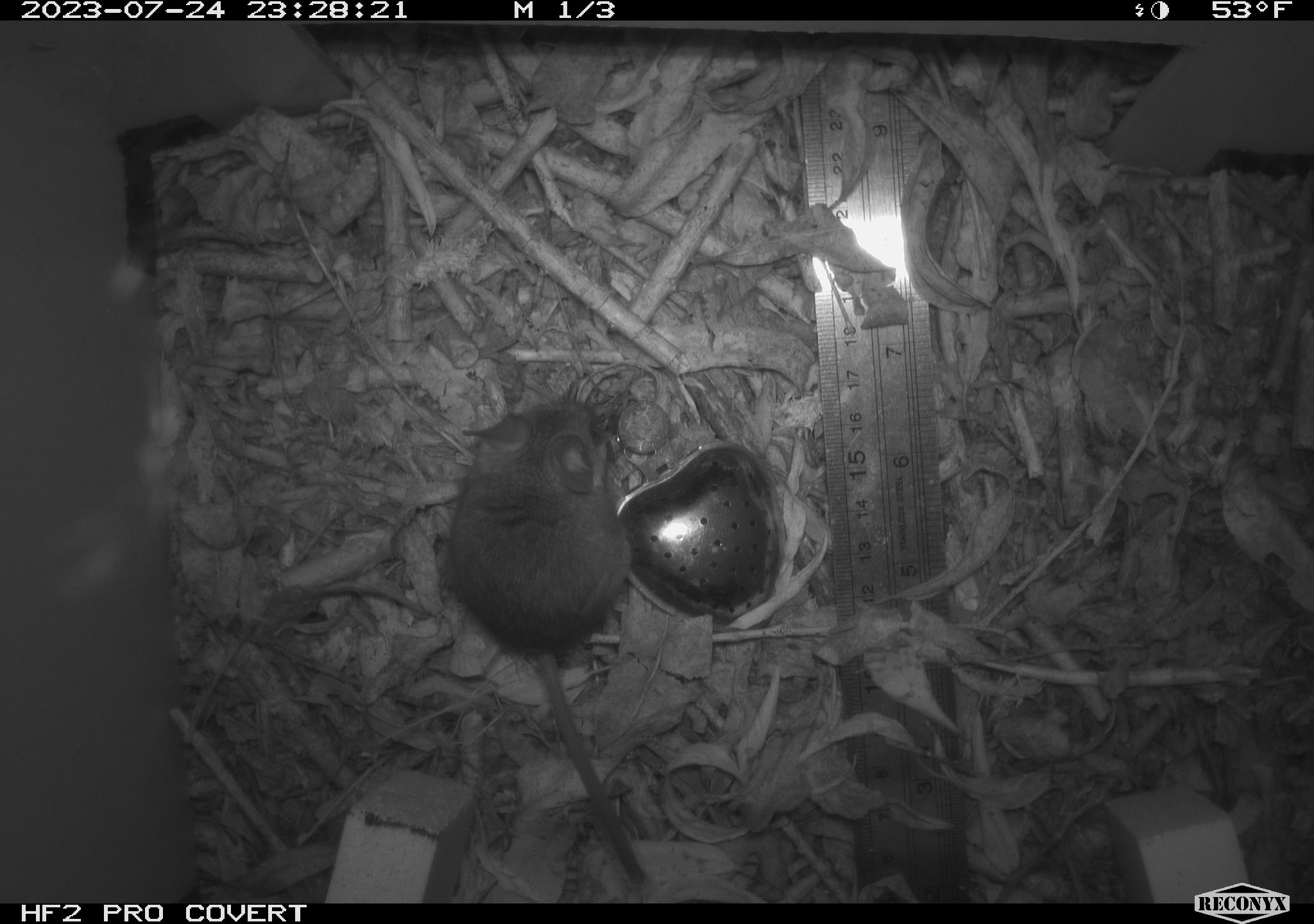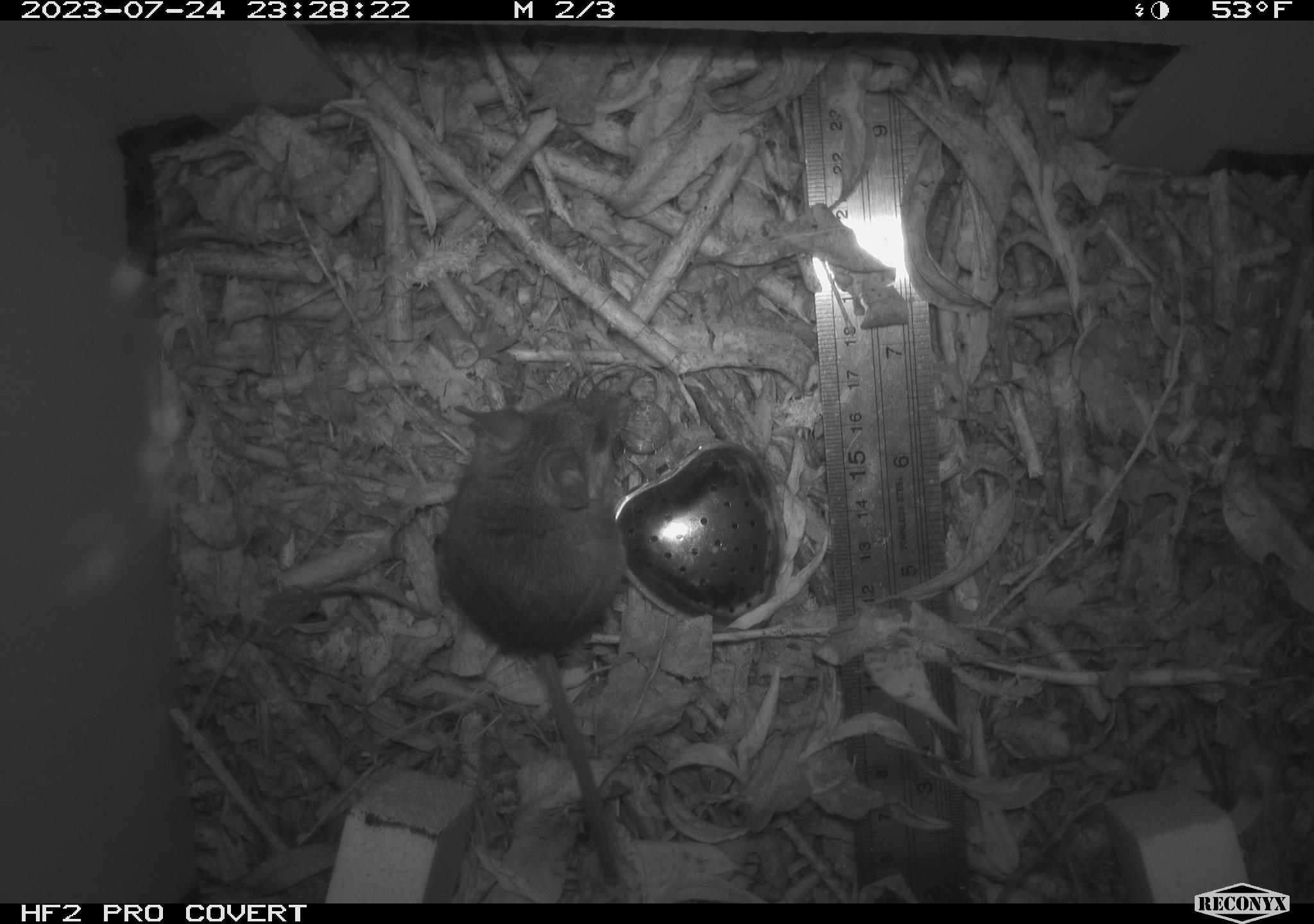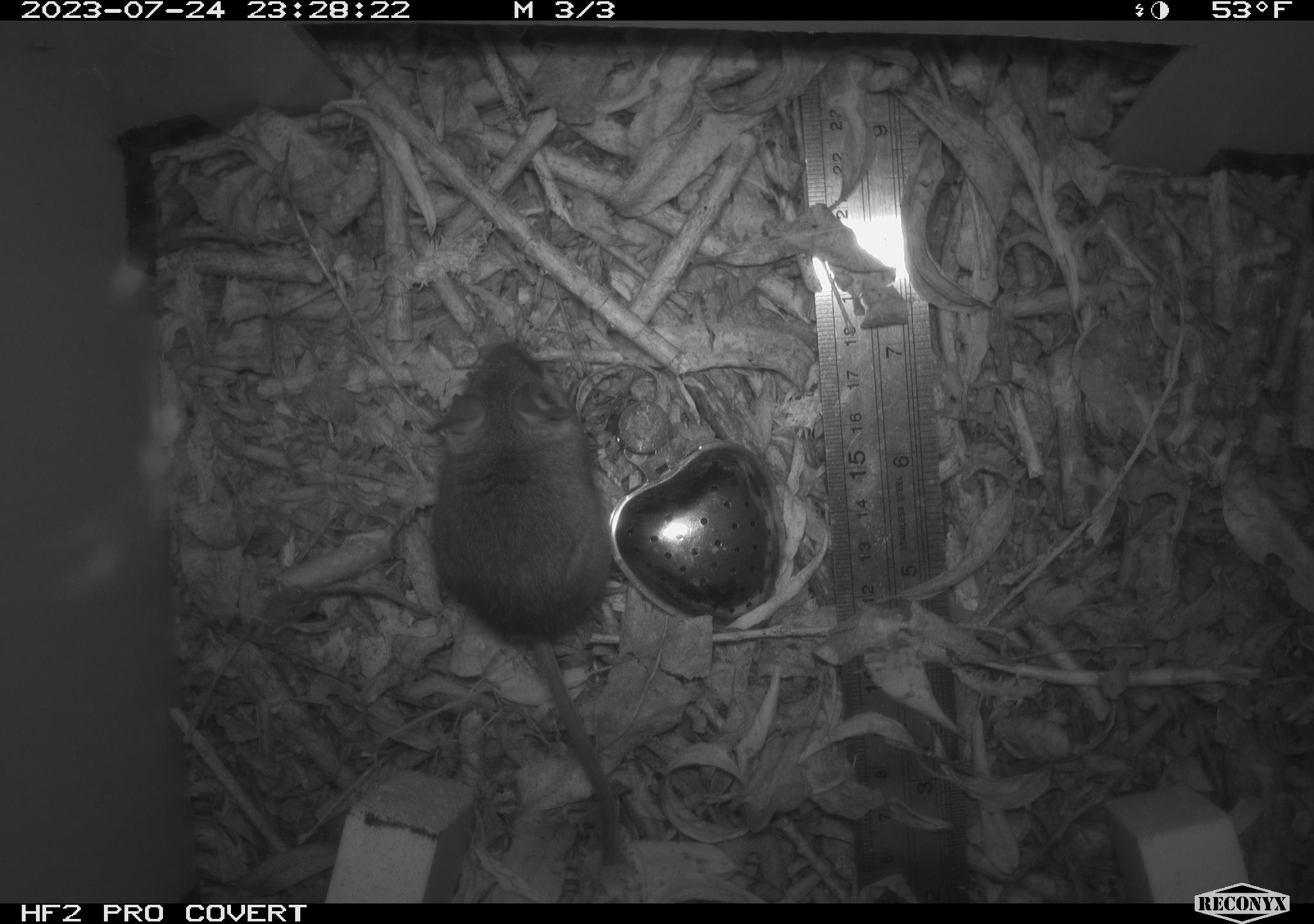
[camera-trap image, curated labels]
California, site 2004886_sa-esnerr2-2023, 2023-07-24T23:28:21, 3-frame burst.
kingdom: Animalia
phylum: Chordata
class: Mammalia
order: Rodentia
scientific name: Rodentia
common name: mouse species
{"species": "mouse species (Rodentia)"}